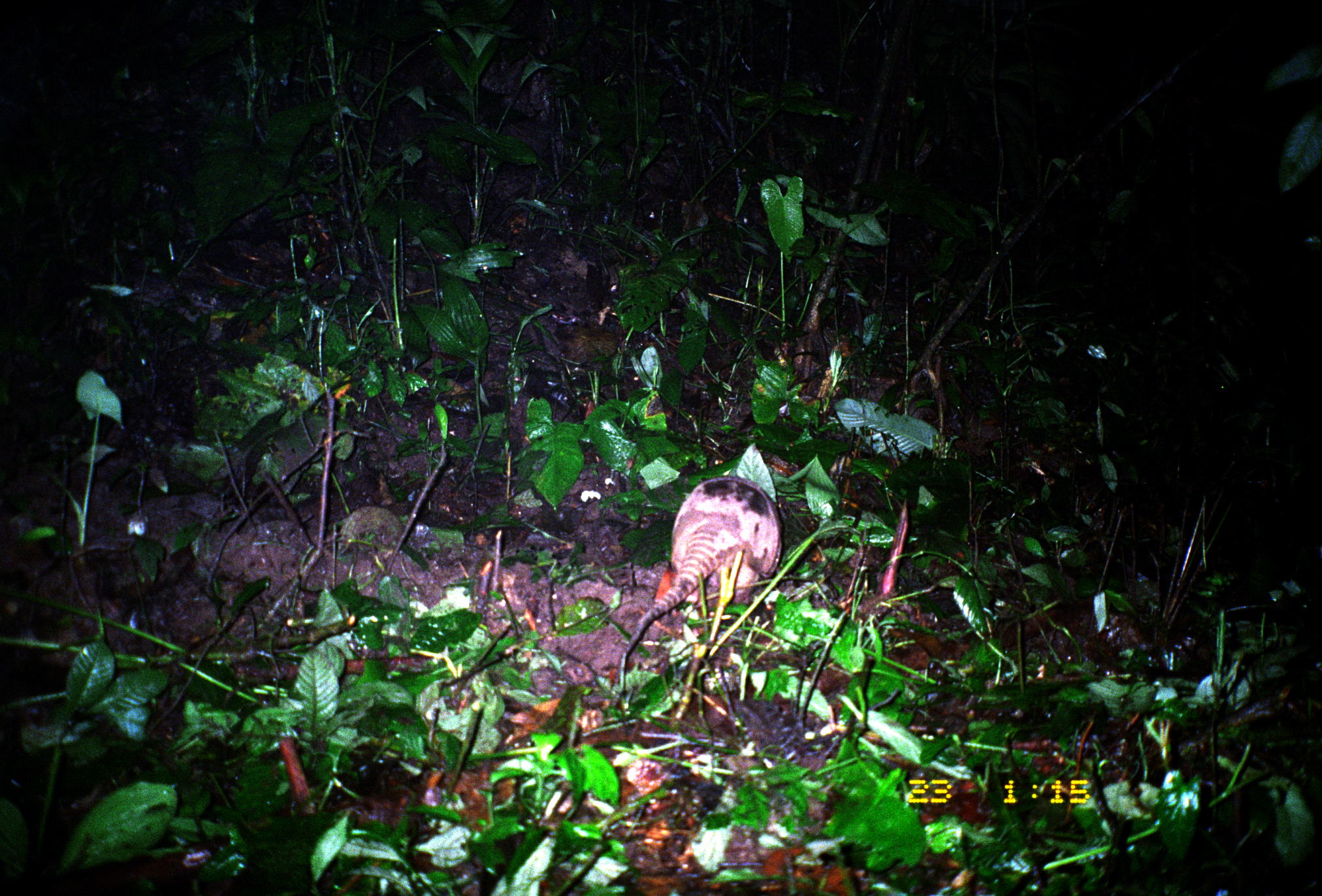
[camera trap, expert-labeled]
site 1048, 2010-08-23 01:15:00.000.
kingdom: Animalia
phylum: Chordata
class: Mammalia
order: Cingulata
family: Dasypodidae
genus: Dasypus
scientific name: Dasypus novemcinctus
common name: nine-banded armadillo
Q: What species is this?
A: Dasypus novemcinctus (nine-banded armadillo).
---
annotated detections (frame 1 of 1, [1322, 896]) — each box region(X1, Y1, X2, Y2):
dasypus novemcinctus: region(617, 475, 782, 667)